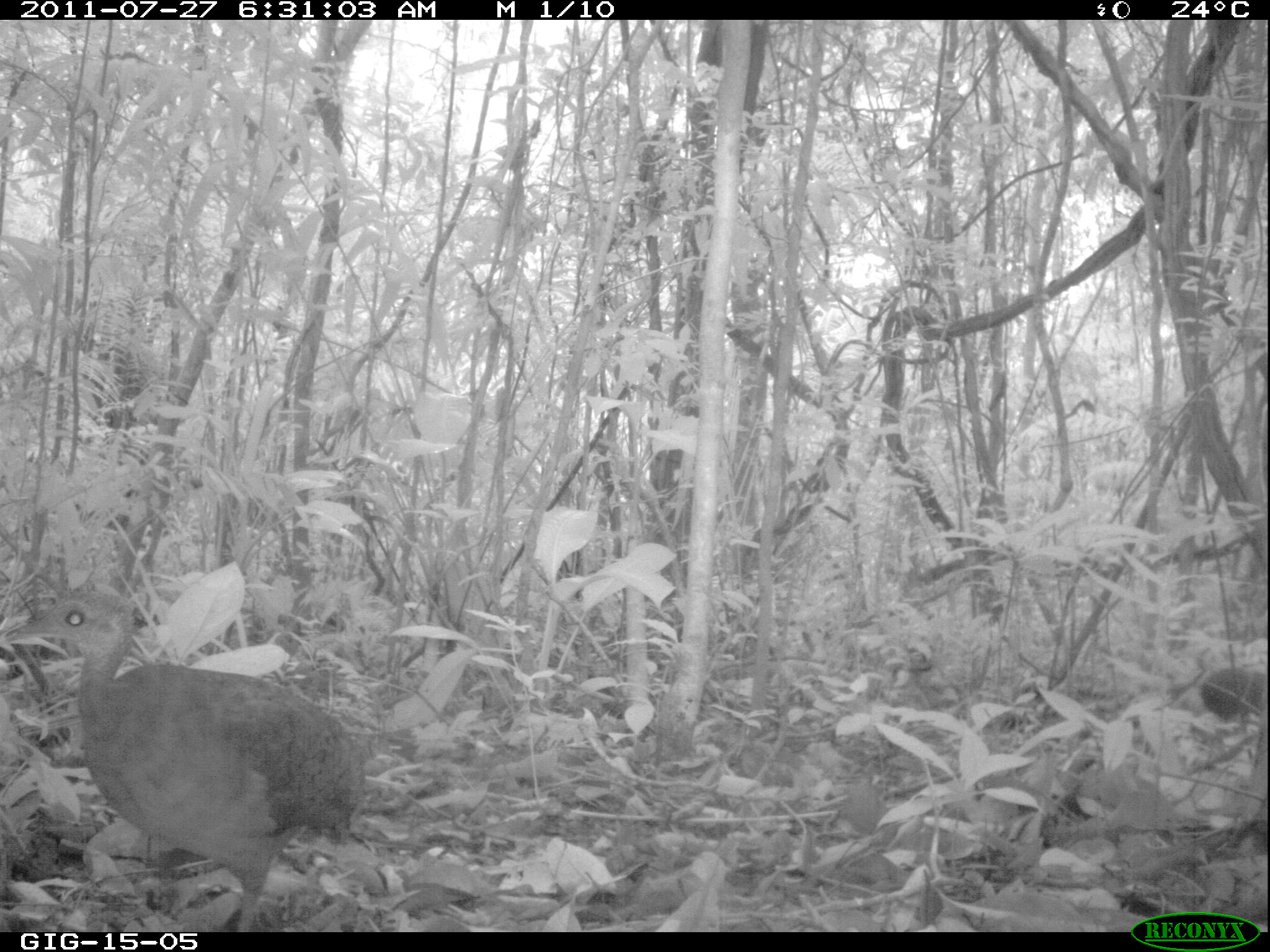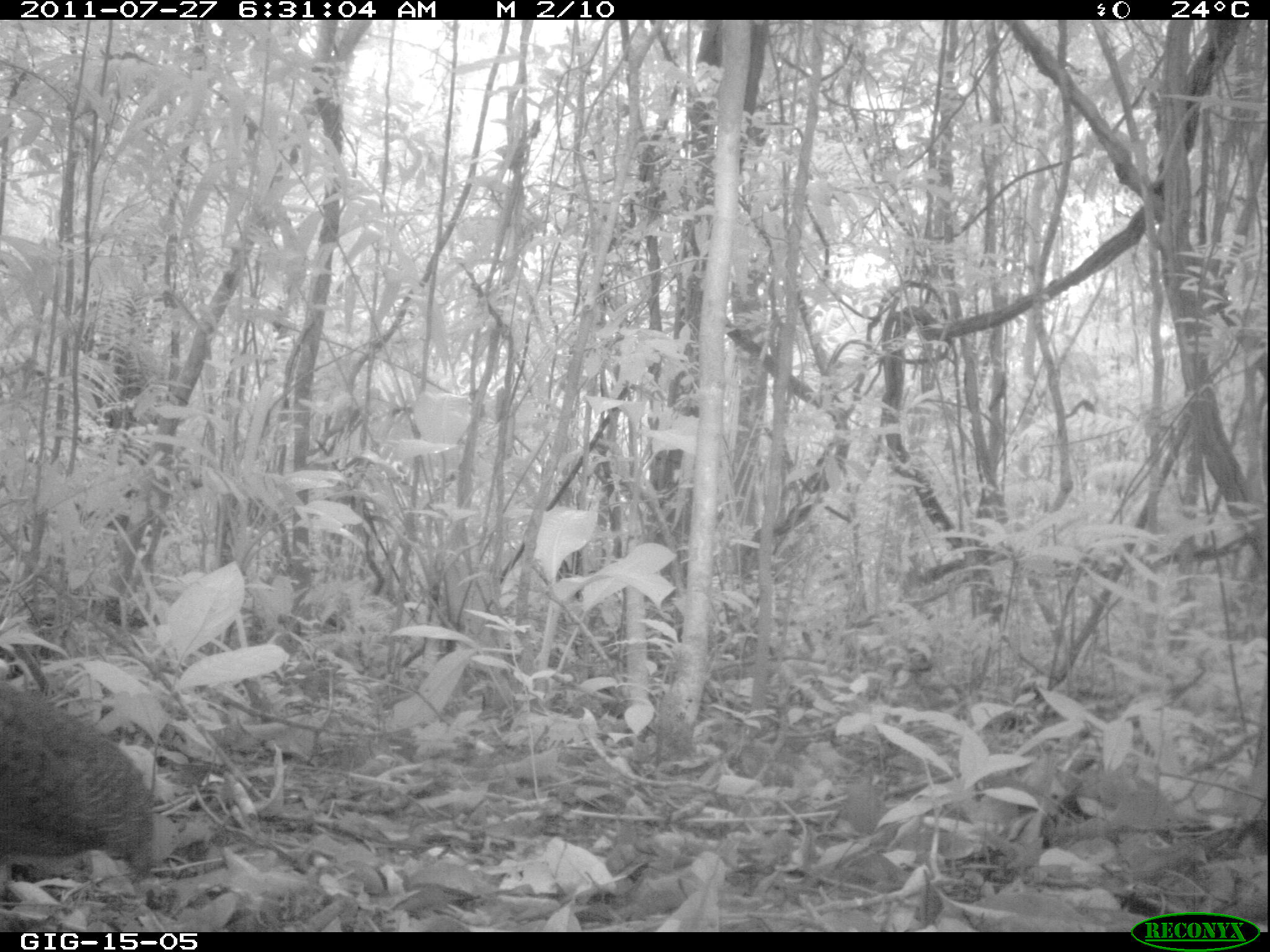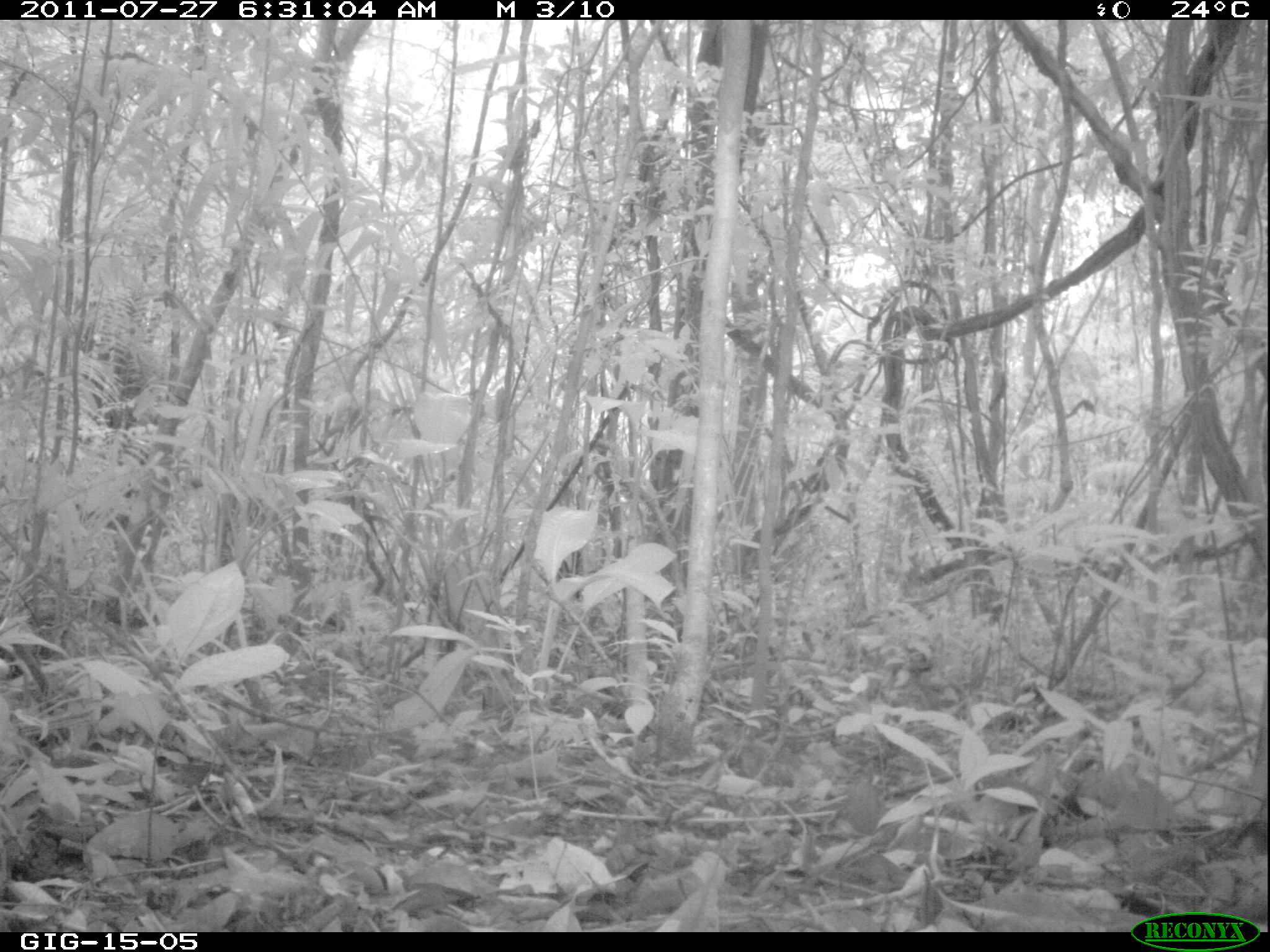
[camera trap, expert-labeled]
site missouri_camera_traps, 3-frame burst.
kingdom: Animalia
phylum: Chordata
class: Aves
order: Tinamiformes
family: Tinamidae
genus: Tinamus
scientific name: Tinamus major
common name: great tinamou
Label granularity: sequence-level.